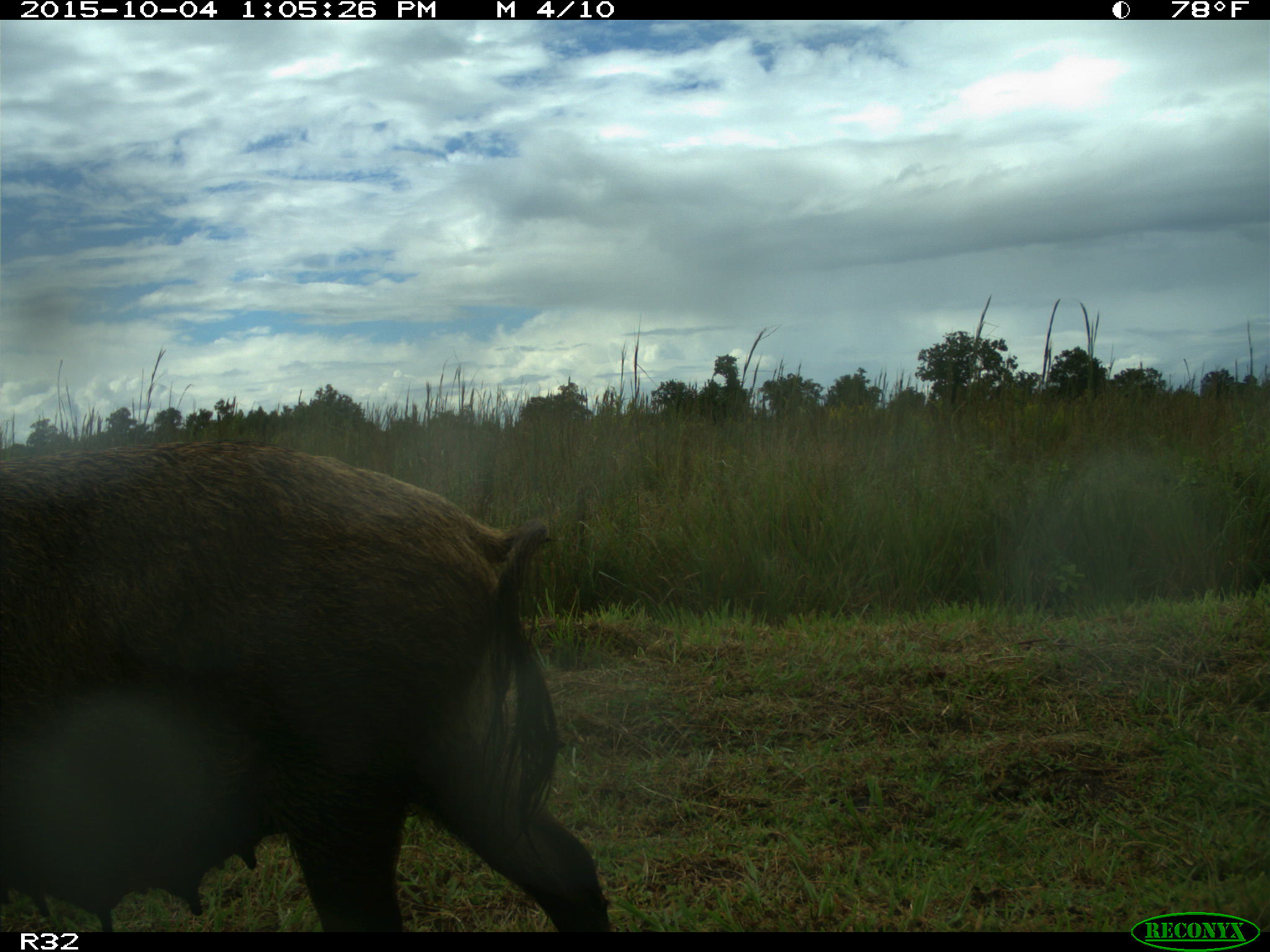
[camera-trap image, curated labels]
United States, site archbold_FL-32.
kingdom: Animalia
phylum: Chordata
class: Mammalia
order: Artiodactyla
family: Suidae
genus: Sus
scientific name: Sus scrofa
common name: wild boar